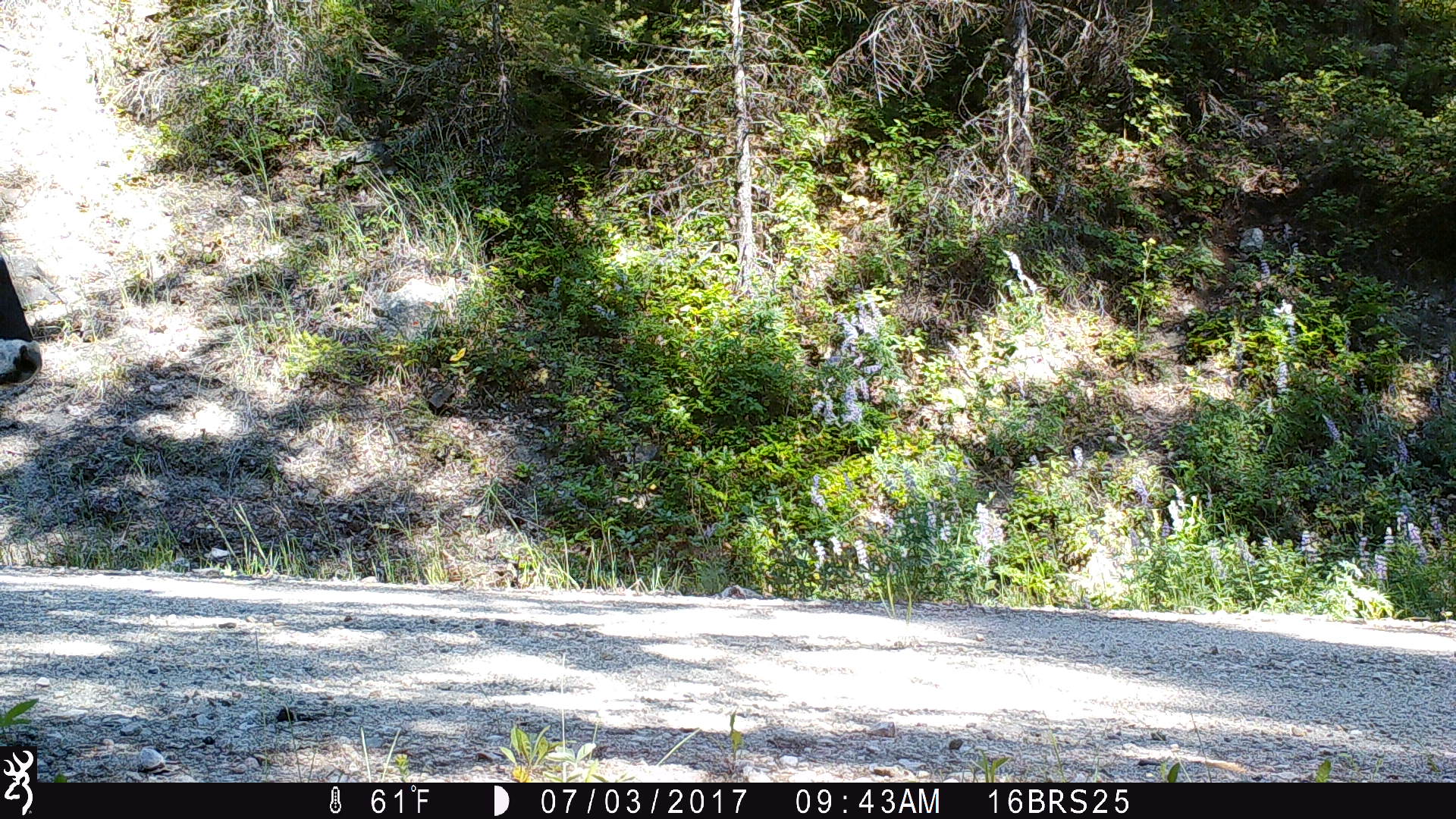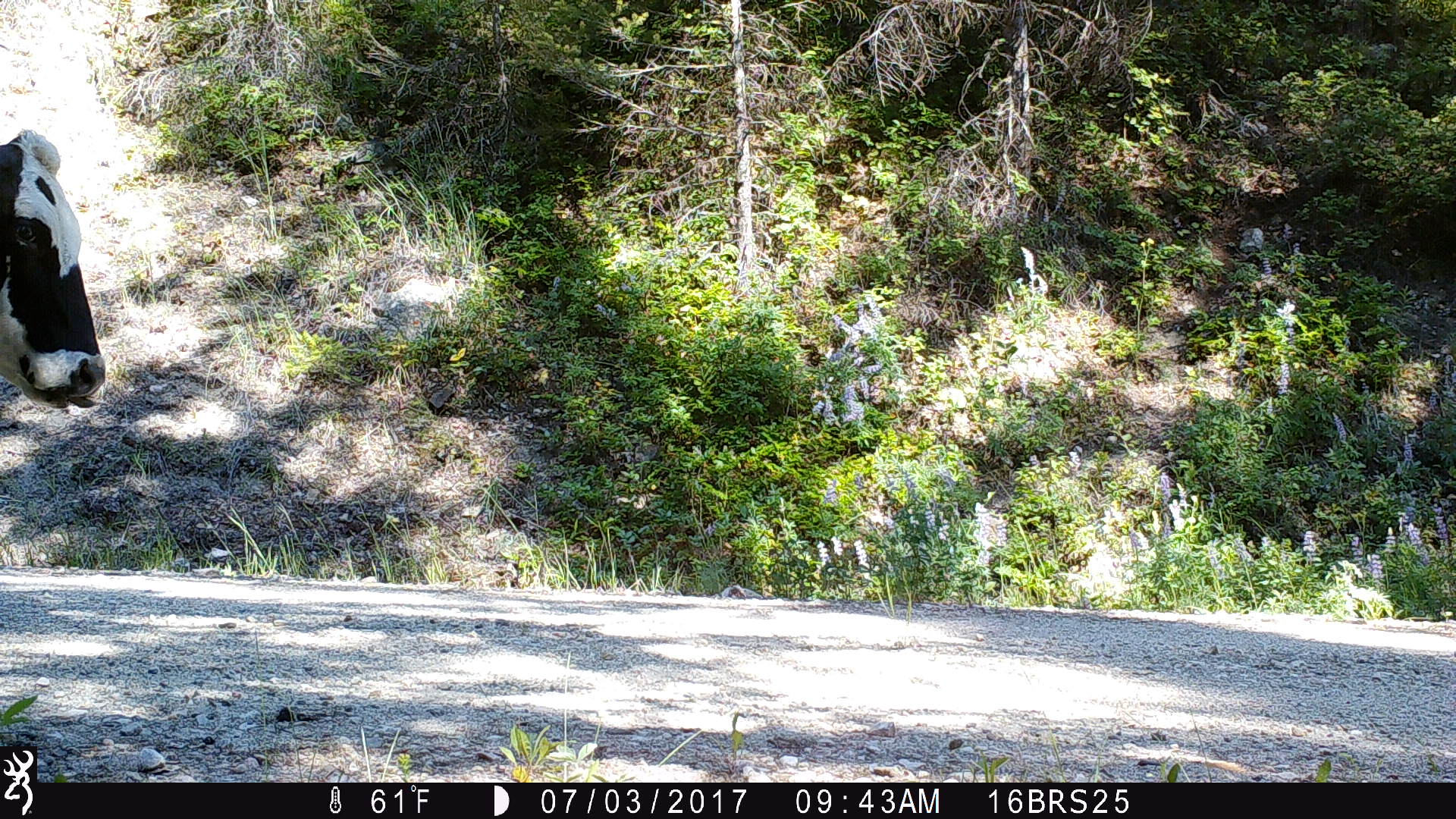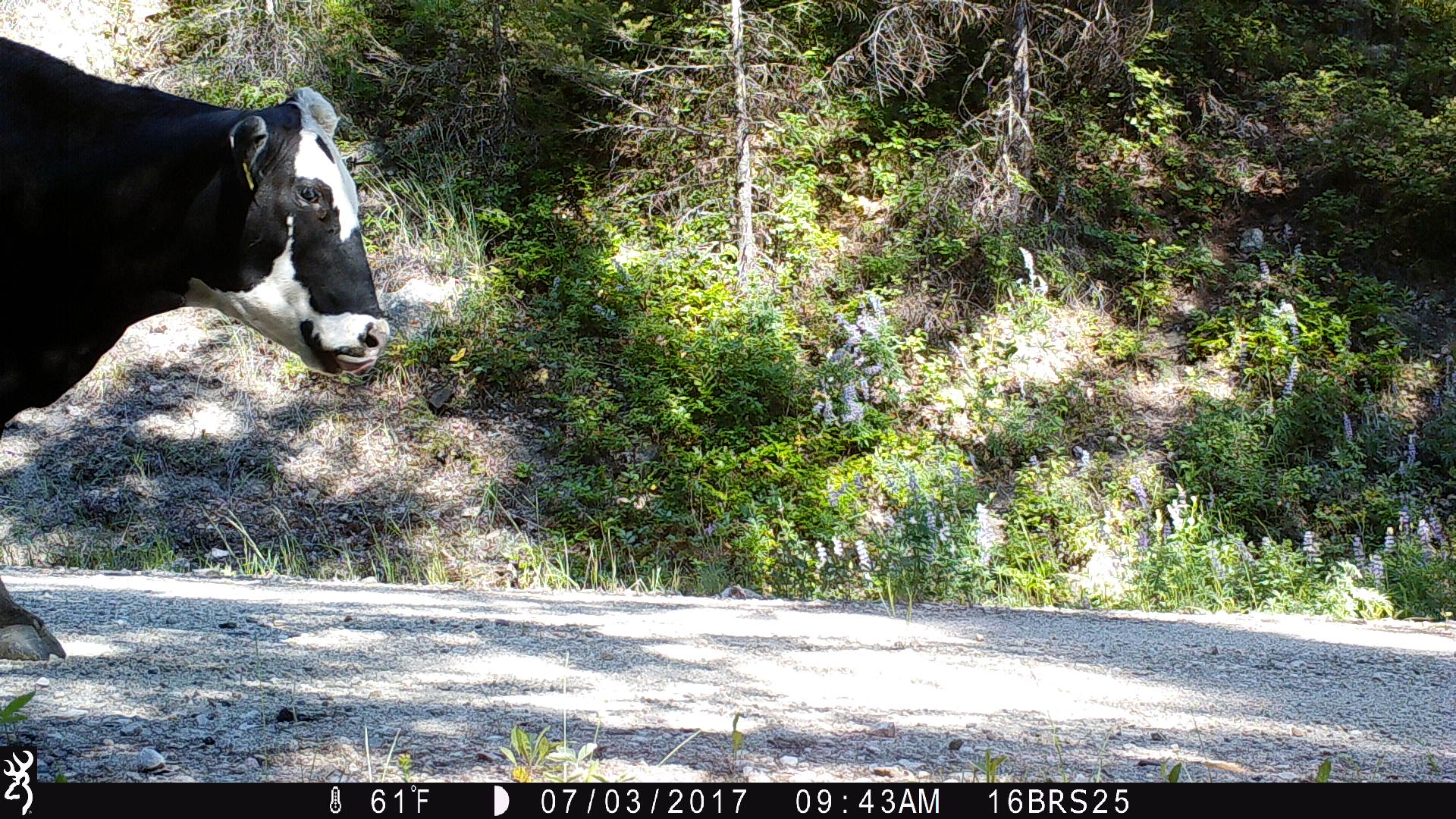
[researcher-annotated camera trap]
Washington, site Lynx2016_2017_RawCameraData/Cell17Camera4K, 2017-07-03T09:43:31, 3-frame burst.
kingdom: Animalia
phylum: Chordata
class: Mammalia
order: Artiodactyla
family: Bovidae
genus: Bos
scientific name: Bos taurus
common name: domestic cattle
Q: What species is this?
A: Domestic cattle (Bos taurus).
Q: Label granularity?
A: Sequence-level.